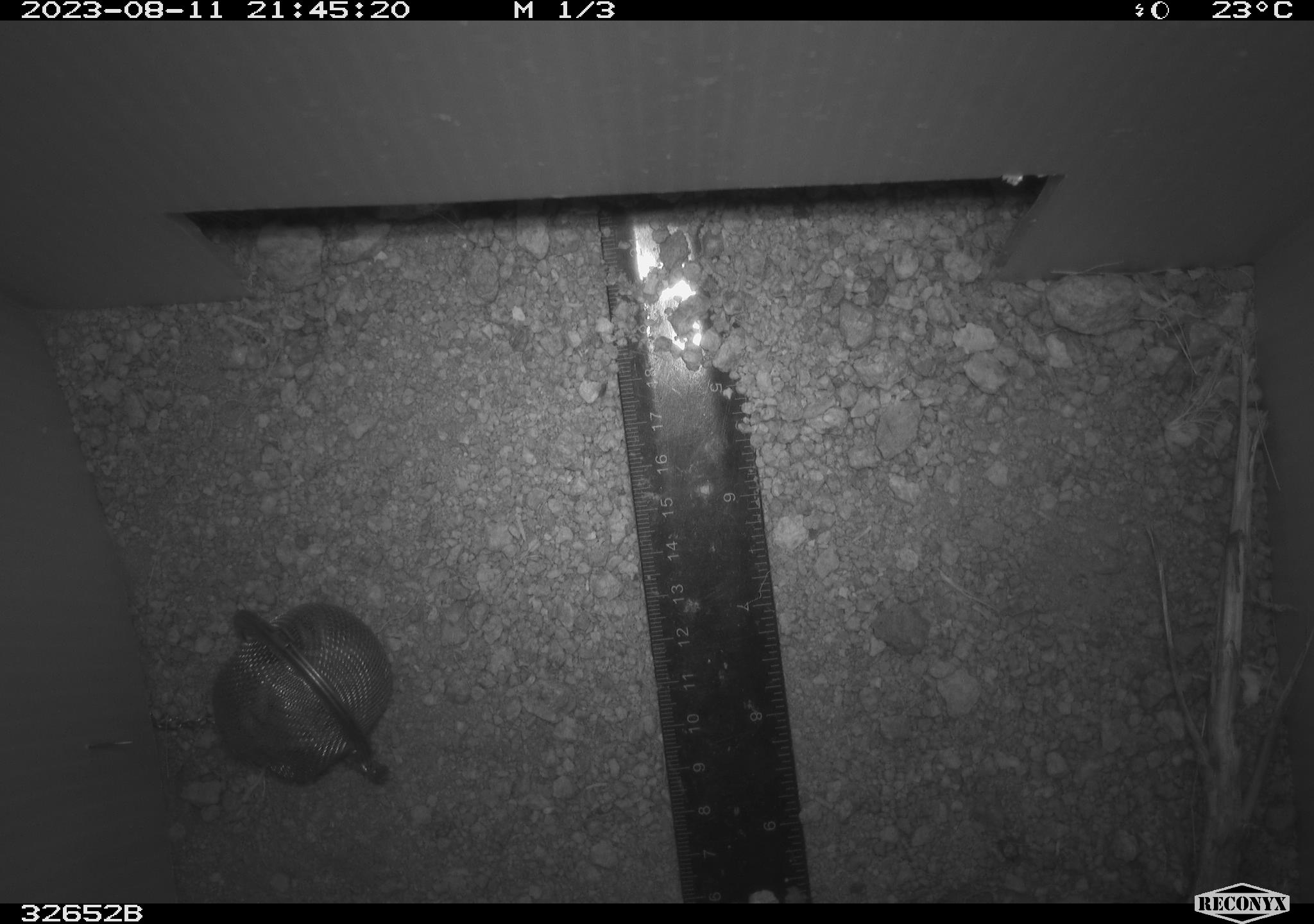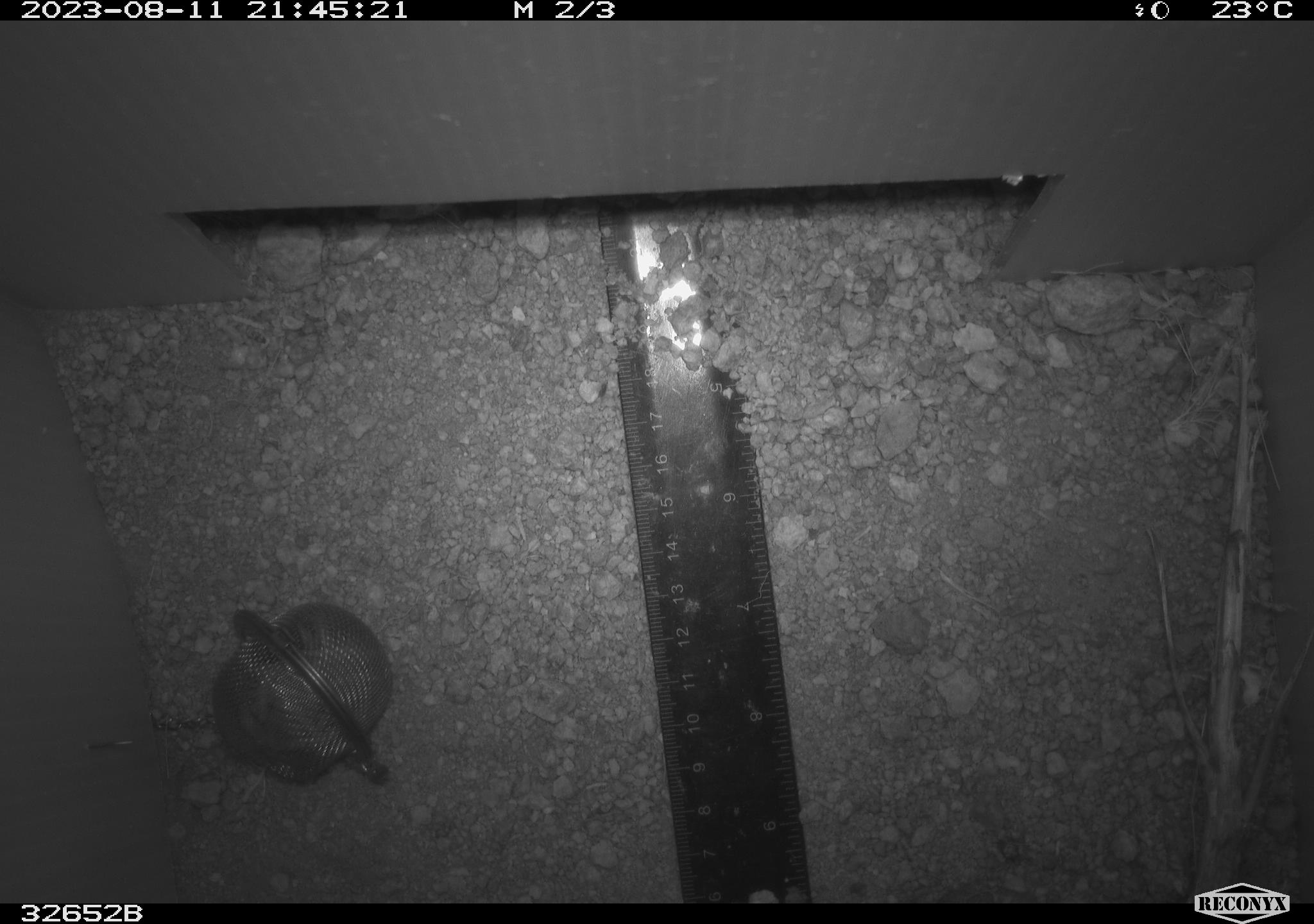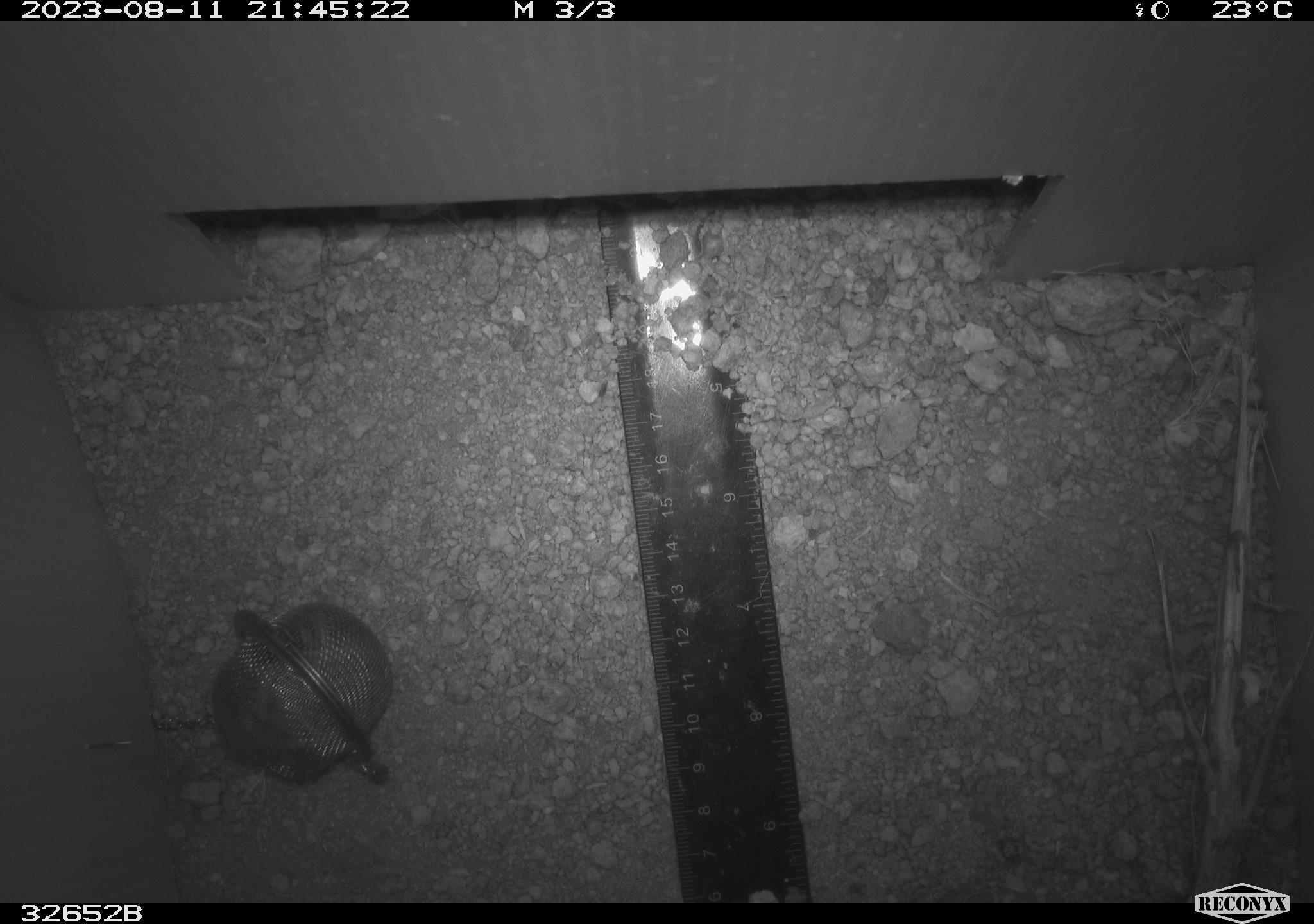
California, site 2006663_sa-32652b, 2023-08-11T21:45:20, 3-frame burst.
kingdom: Animalia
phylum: Chordata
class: Mammalia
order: Rodentia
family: Heteromyidae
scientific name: Heteromyidae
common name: kangaroo rats and pocket mice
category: heteromyidae family